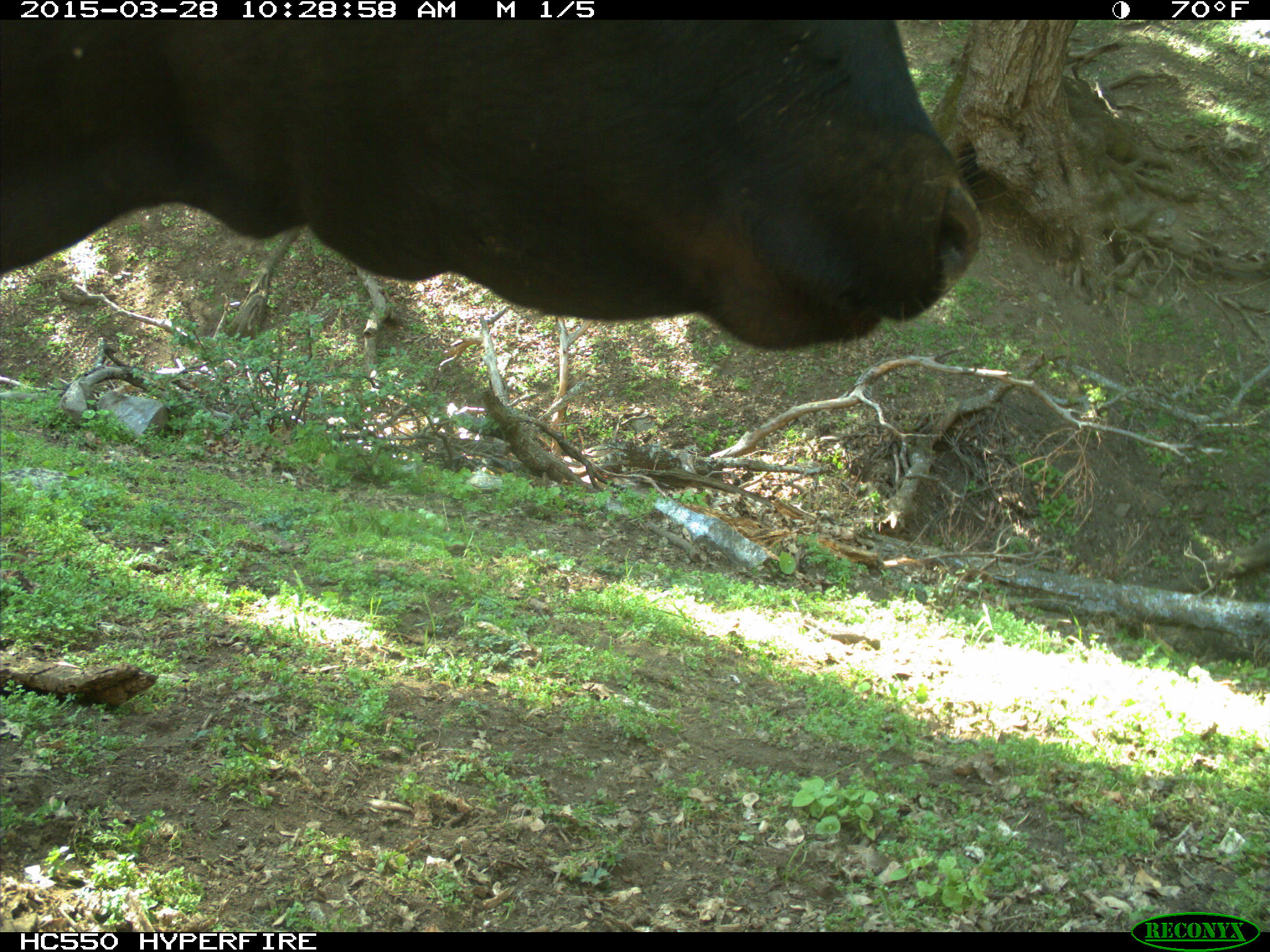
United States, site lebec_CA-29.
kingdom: Animalia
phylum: Chordata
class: Mammalia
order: Artiodactyla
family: Bovidae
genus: Bos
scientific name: Bos taurus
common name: domestic cow